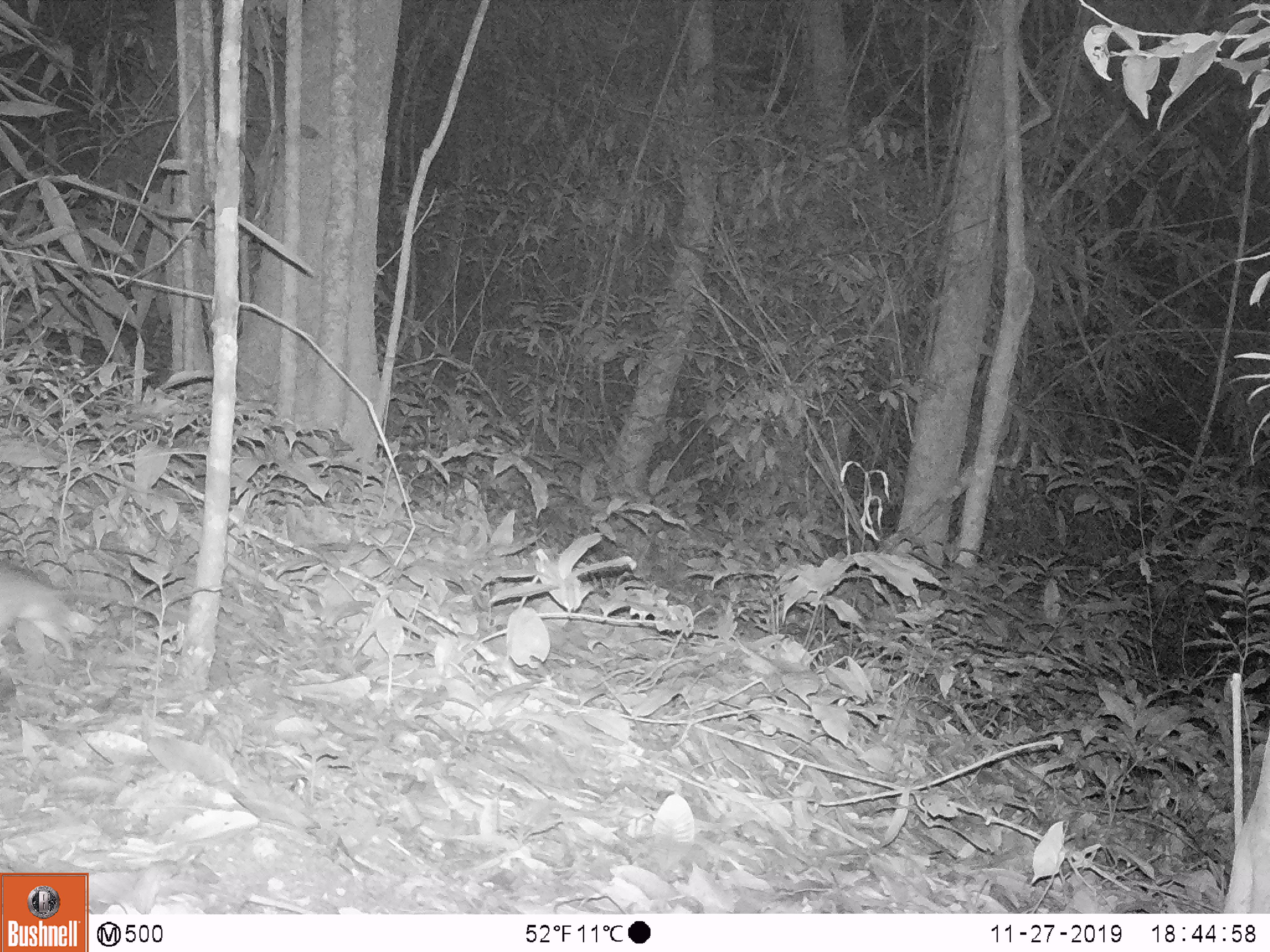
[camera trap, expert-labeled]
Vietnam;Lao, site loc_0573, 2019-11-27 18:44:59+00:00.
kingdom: Animalia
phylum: Chordata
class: Mammalia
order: Rodentia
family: Muridae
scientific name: Muridae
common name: old-world mice and rats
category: unidentified murid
Unidentified murid (old-world mice and rats) (Muridae). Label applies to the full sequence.